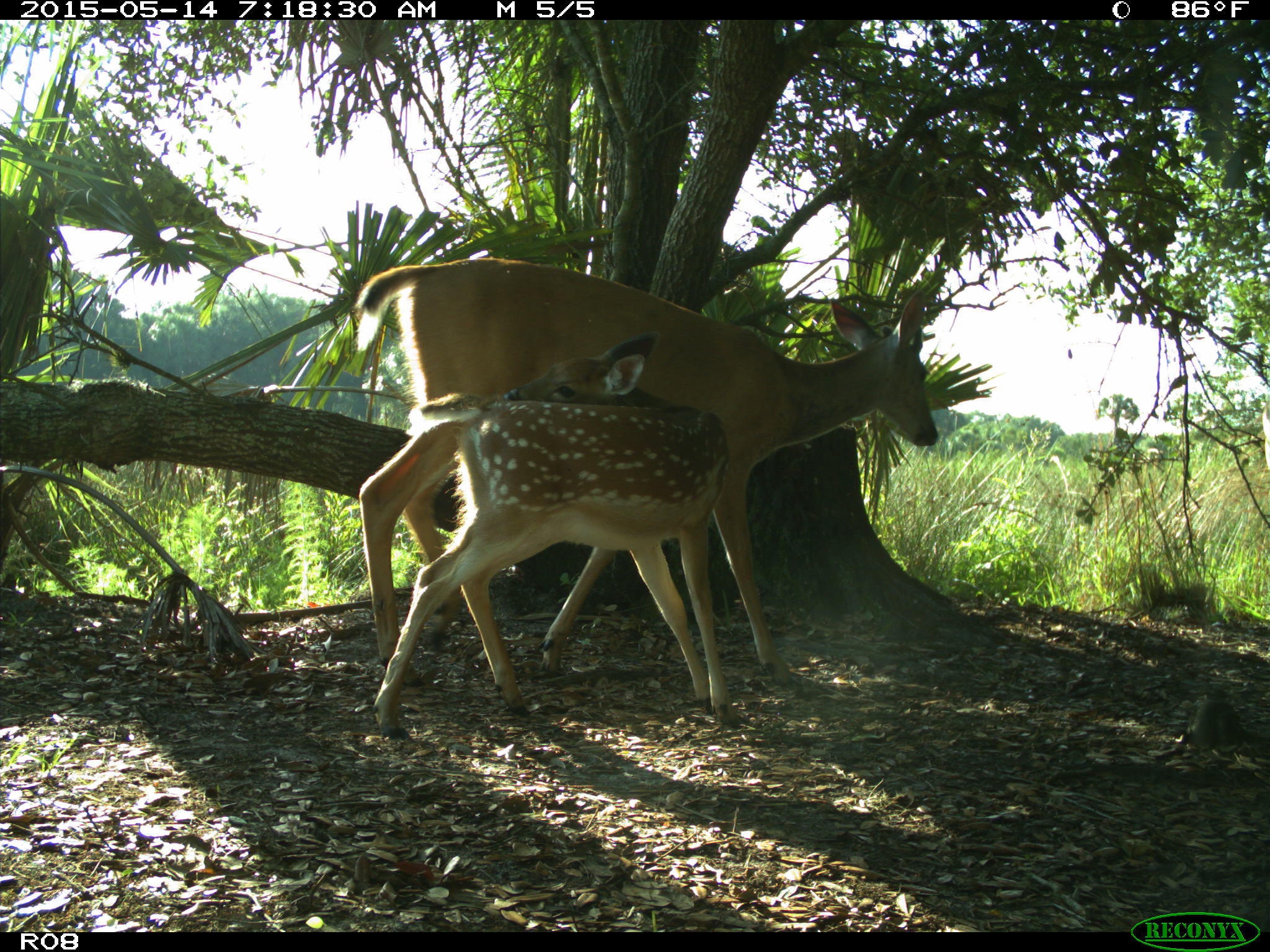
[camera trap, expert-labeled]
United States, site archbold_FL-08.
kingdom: Animalia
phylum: Chordata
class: Mammalia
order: Artiodactyla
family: Cervidae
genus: Odocoileus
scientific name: Odocoileus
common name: deer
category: unidentified deer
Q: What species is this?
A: Unidentified deer (deer) (Odocoileus).